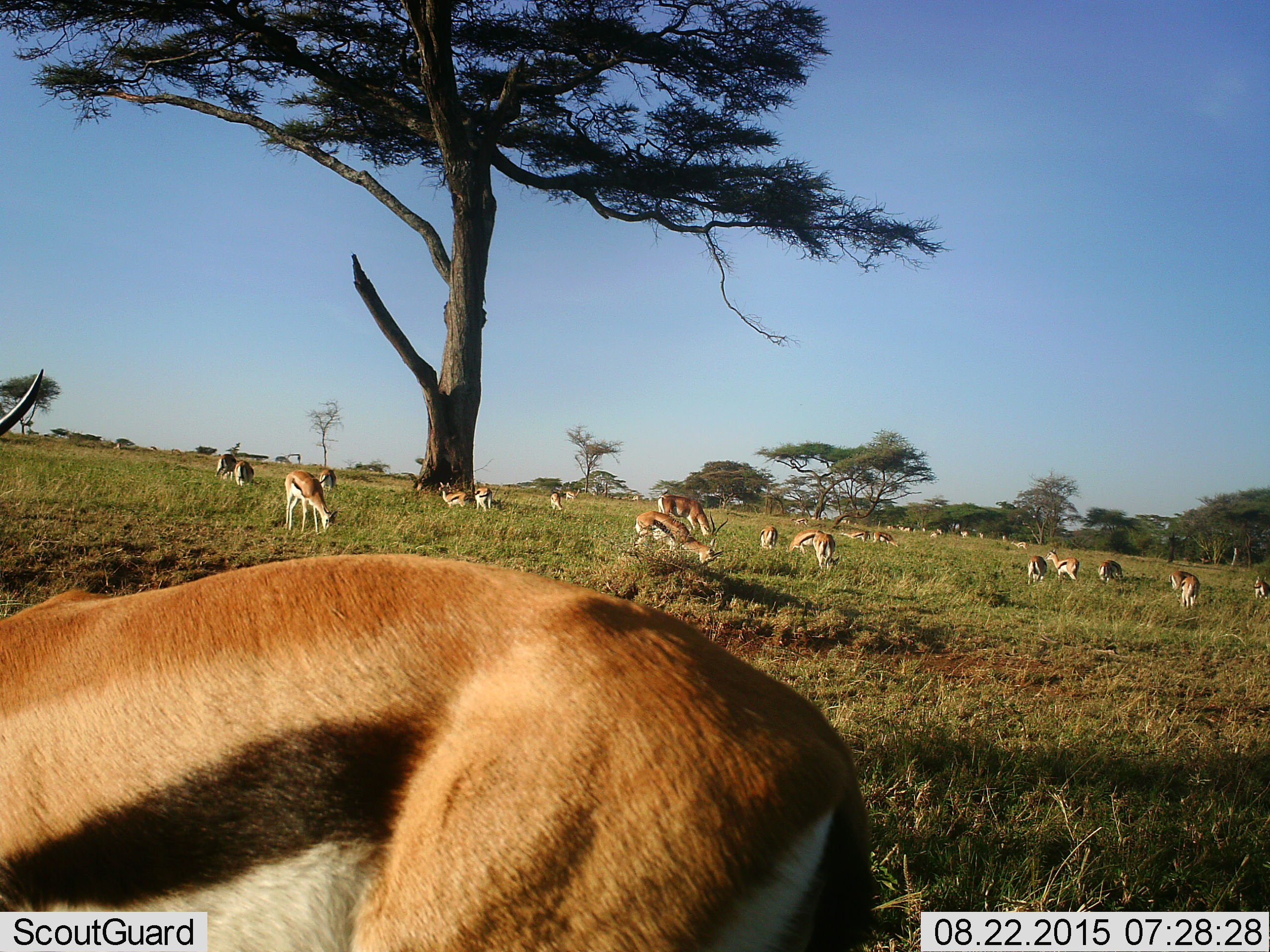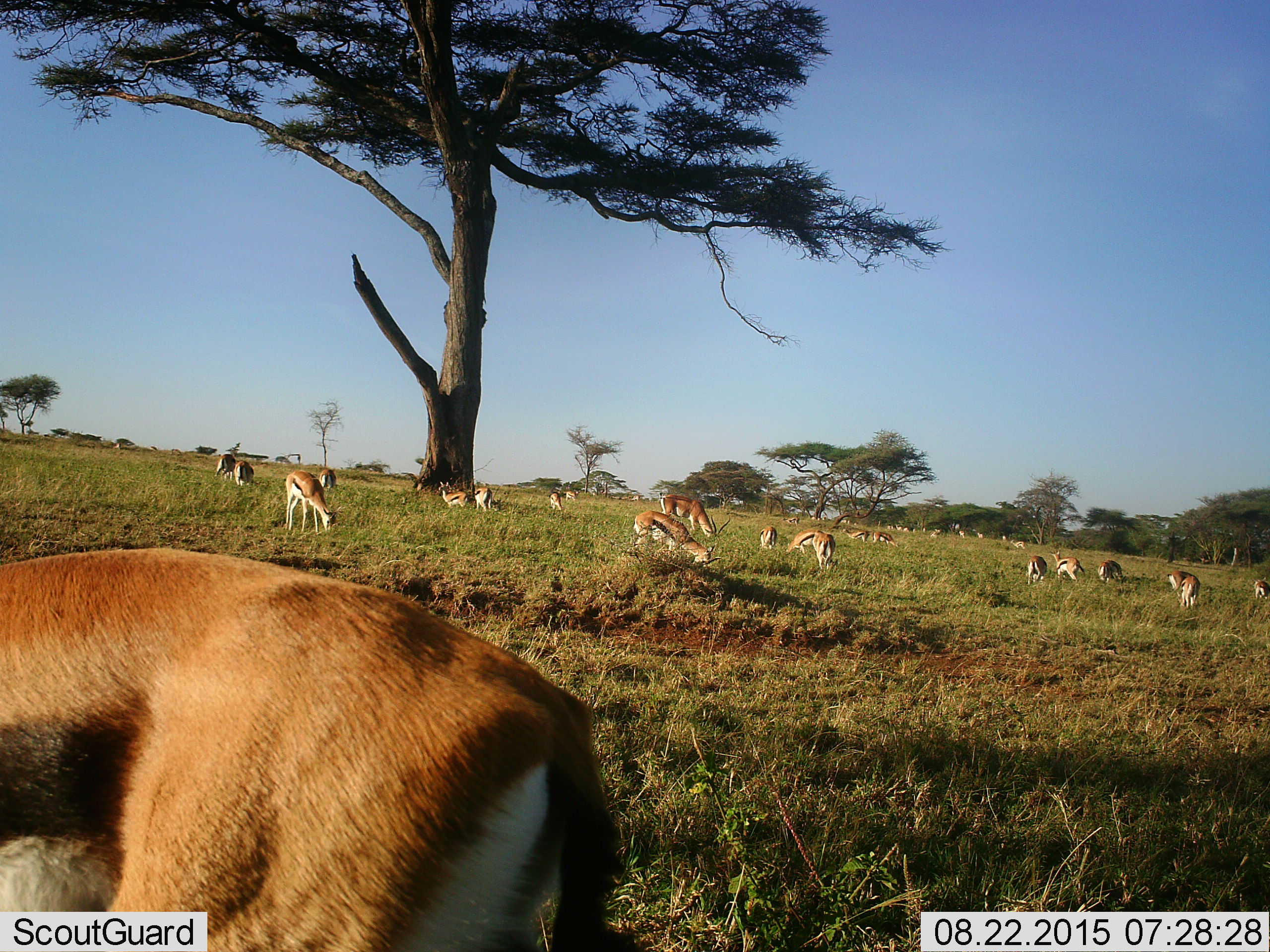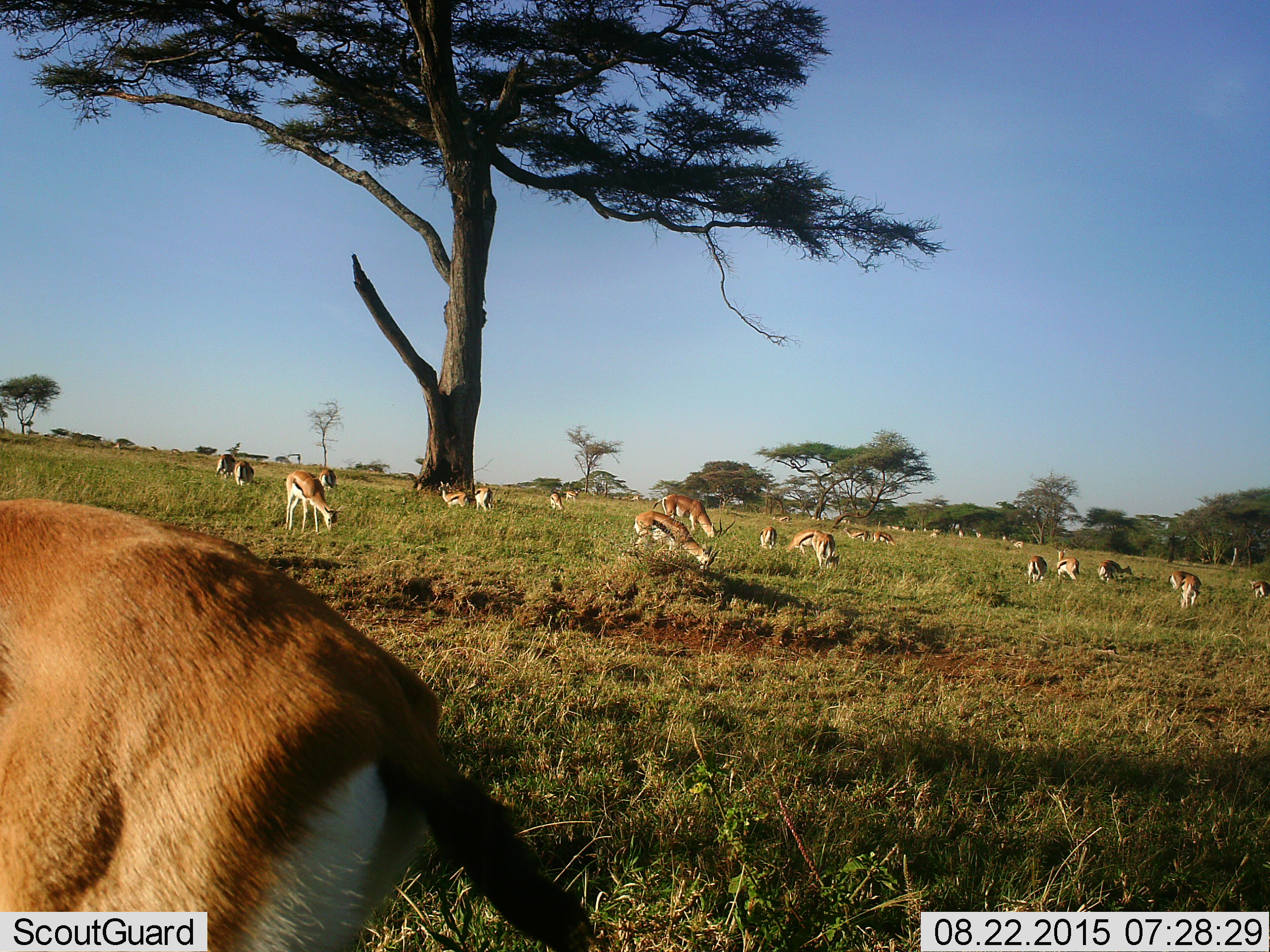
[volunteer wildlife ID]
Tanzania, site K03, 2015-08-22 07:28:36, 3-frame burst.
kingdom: Animalia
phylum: Chordata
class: Mammalia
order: Artiodactyla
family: Bovidae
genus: Eudorcas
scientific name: Eudorcas thomsonii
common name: thomson's gazelle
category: gazellethomsons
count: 11-50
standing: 75%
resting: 12%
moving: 62%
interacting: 0%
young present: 25%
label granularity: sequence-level